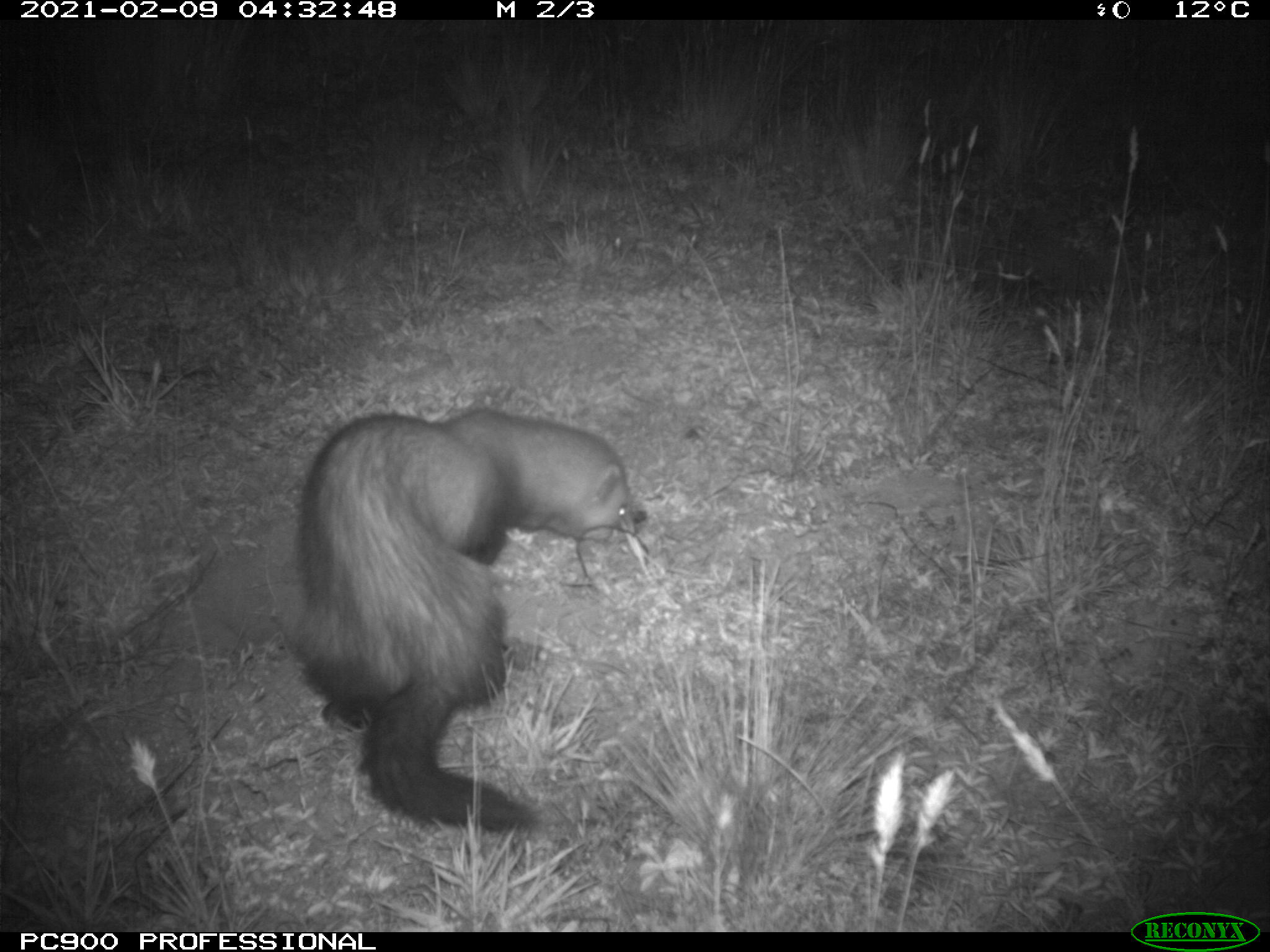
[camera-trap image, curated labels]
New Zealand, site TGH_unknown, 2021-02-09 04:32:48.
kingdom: Animalia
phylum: Chordata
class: Mammalia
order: Carnivora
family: Mustelidae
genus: Mustela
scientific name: Mustela furo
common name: ferret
Ferret (Mustela furo).